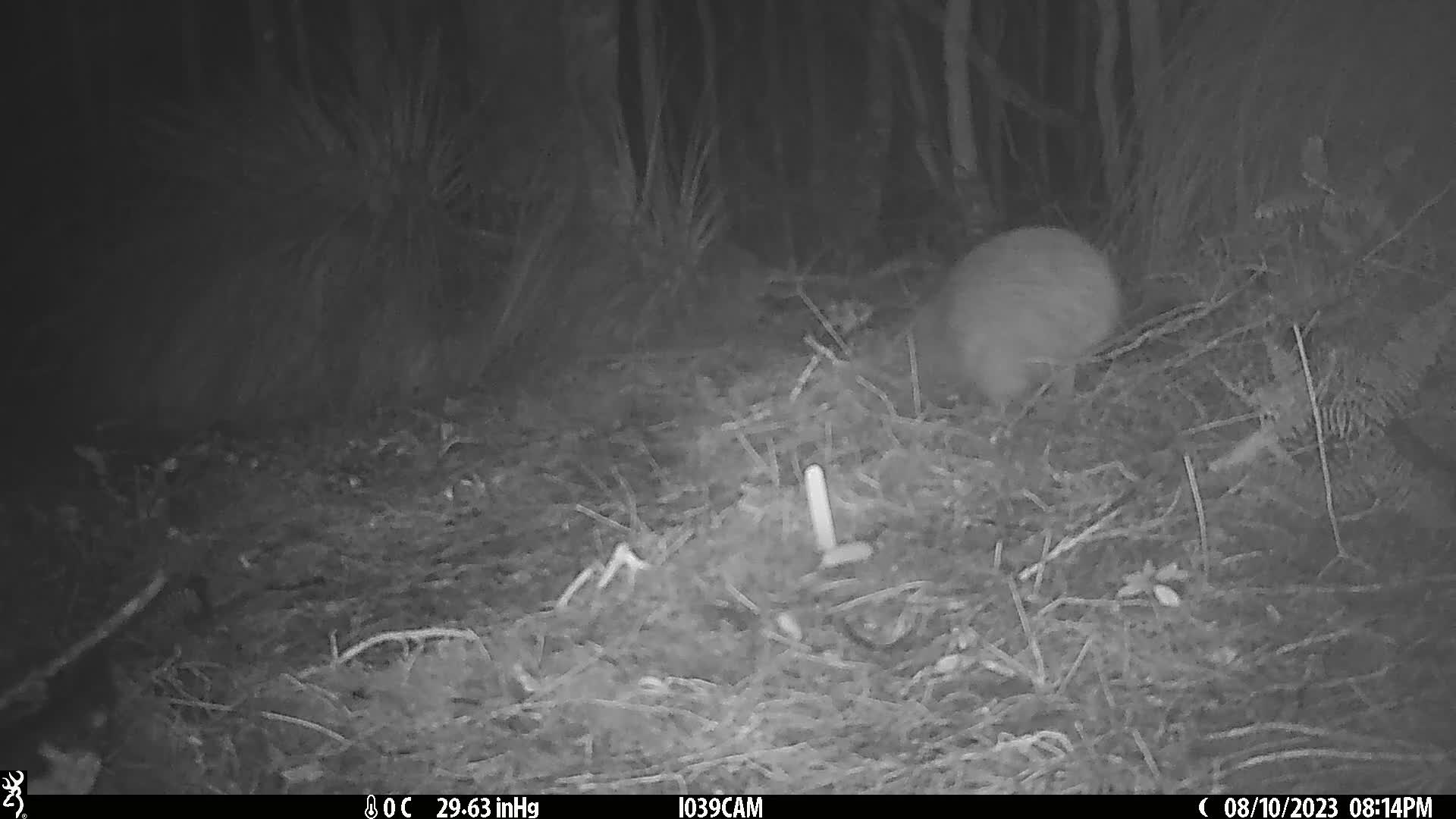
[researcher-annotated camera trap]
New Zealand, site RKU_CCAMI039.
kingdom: Animalia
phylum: Chordata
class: Aves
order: Apterygiformes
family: Apterygidae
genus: Apteryx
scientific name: Apteryx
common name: kiwi